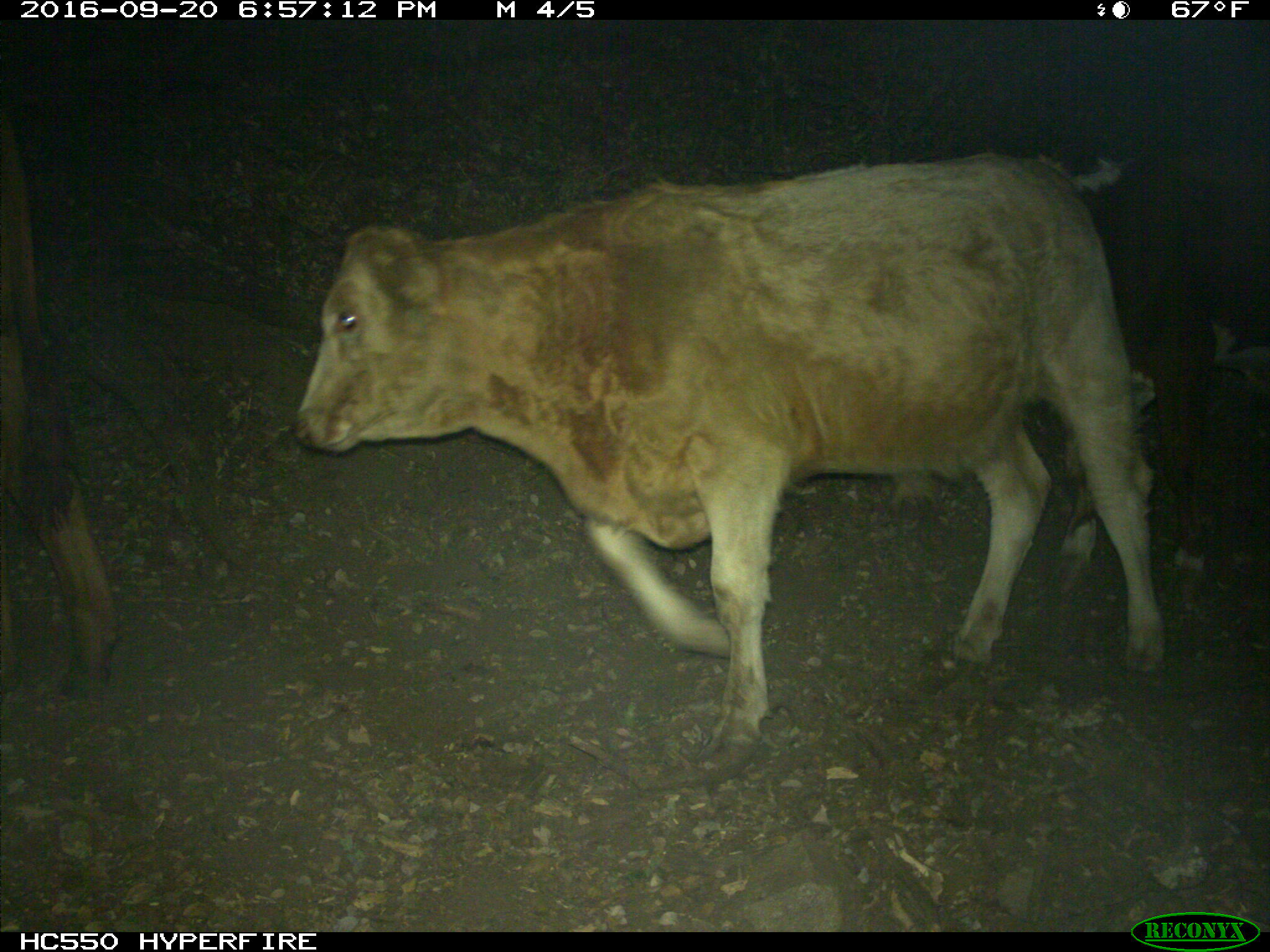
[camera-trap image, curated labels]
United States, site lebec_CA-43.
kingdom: Animalia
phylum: Chordata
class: Mammalia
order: Artiodactyla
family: Bovidae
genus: Bos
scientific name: Bos taurus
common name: domestic cow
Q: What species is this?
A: Bos taurus (domestic cow).